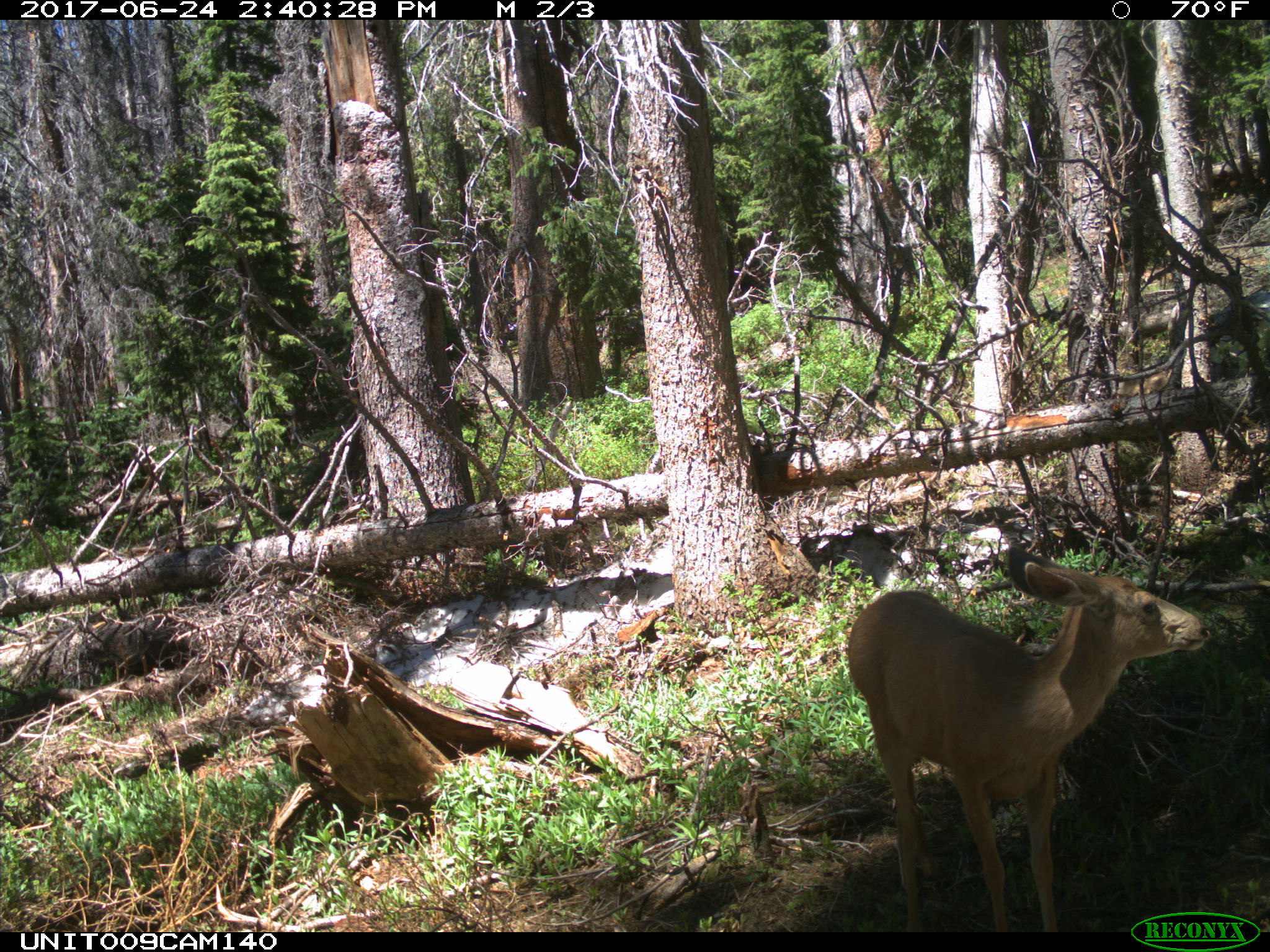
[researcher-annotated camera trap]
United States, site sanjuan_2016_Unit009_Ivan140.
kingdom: Animalia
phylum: Chordata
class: Mammalia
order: Artiodactyla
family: Cervidae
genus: Odocoileus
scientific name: Odocoileus hemionus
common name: mule deer